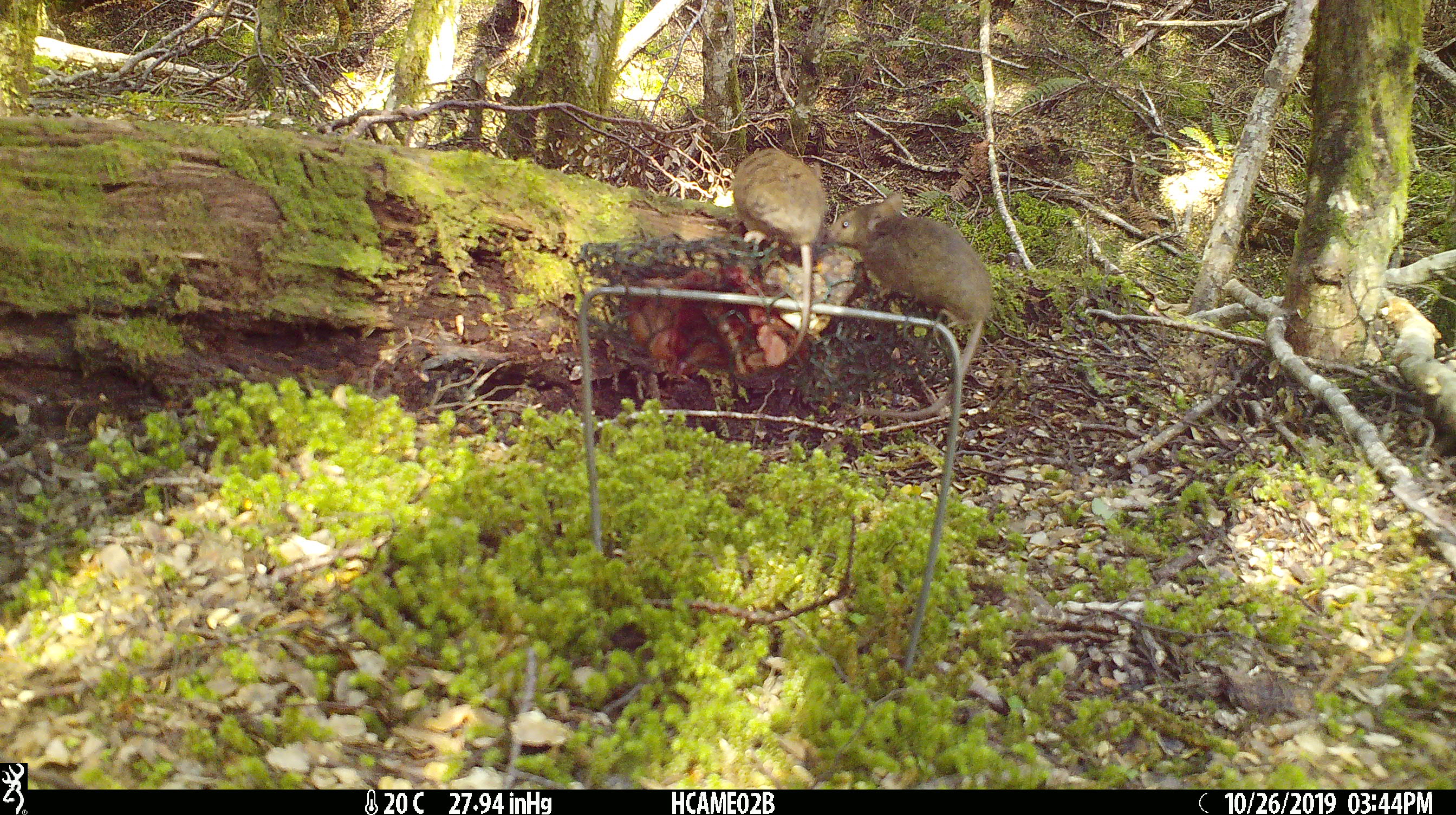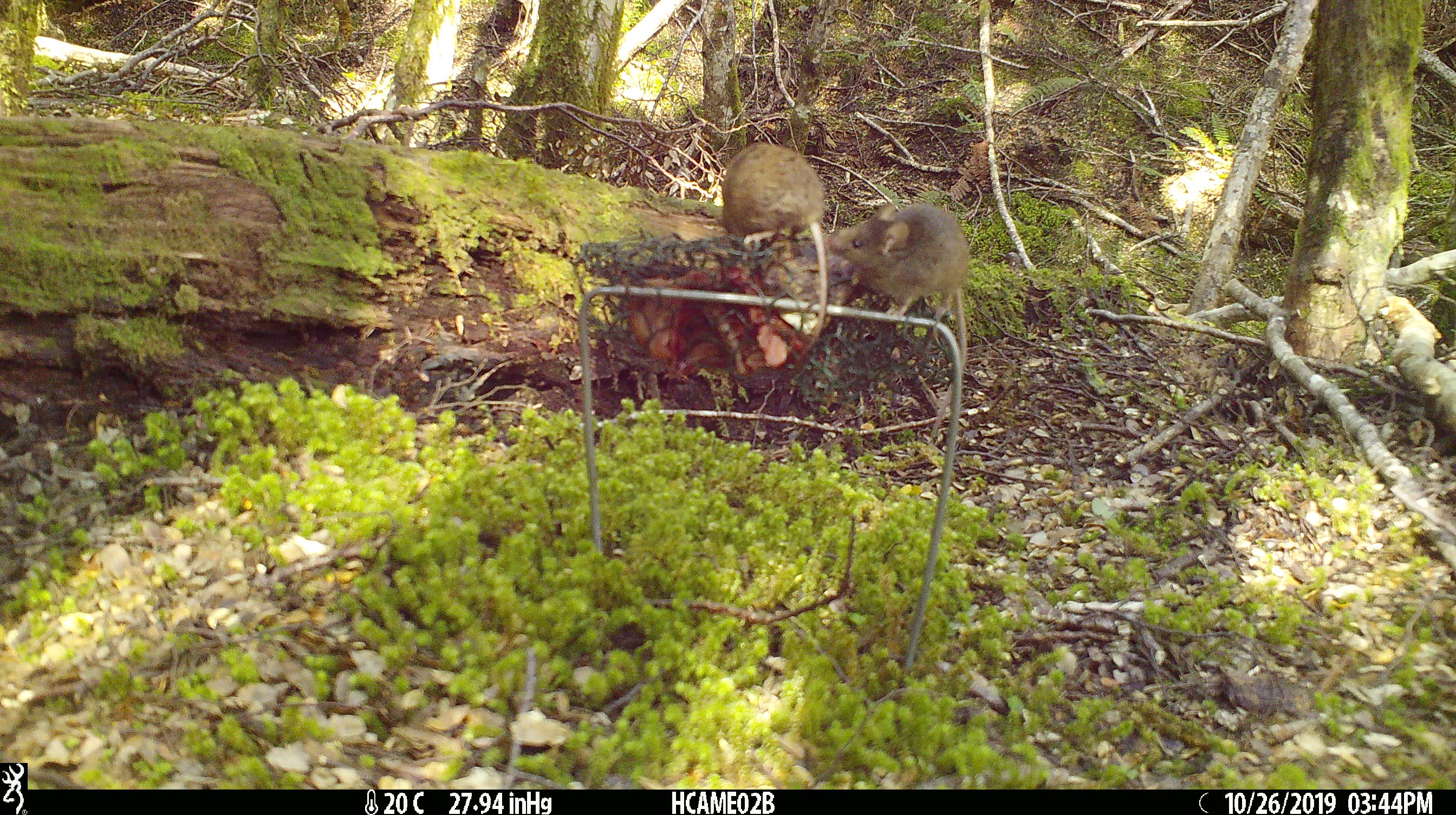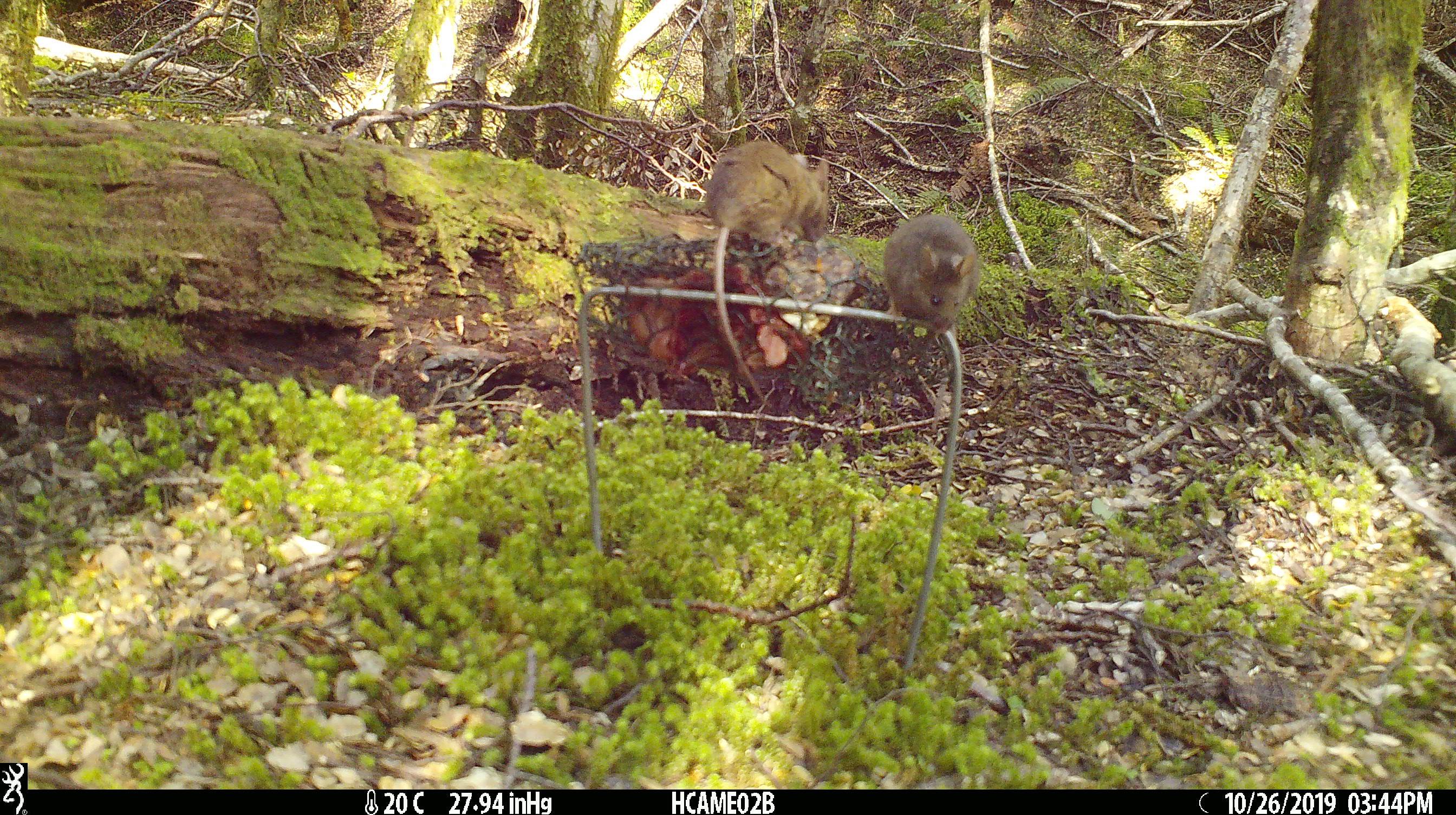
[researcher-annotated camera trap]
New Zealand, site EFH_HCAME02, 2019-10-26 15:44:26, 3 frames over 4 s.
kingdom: Animalia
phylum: Chordata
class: Mammalia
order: Rodentia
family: Muridae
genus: Mus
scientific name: Mus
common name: mouse